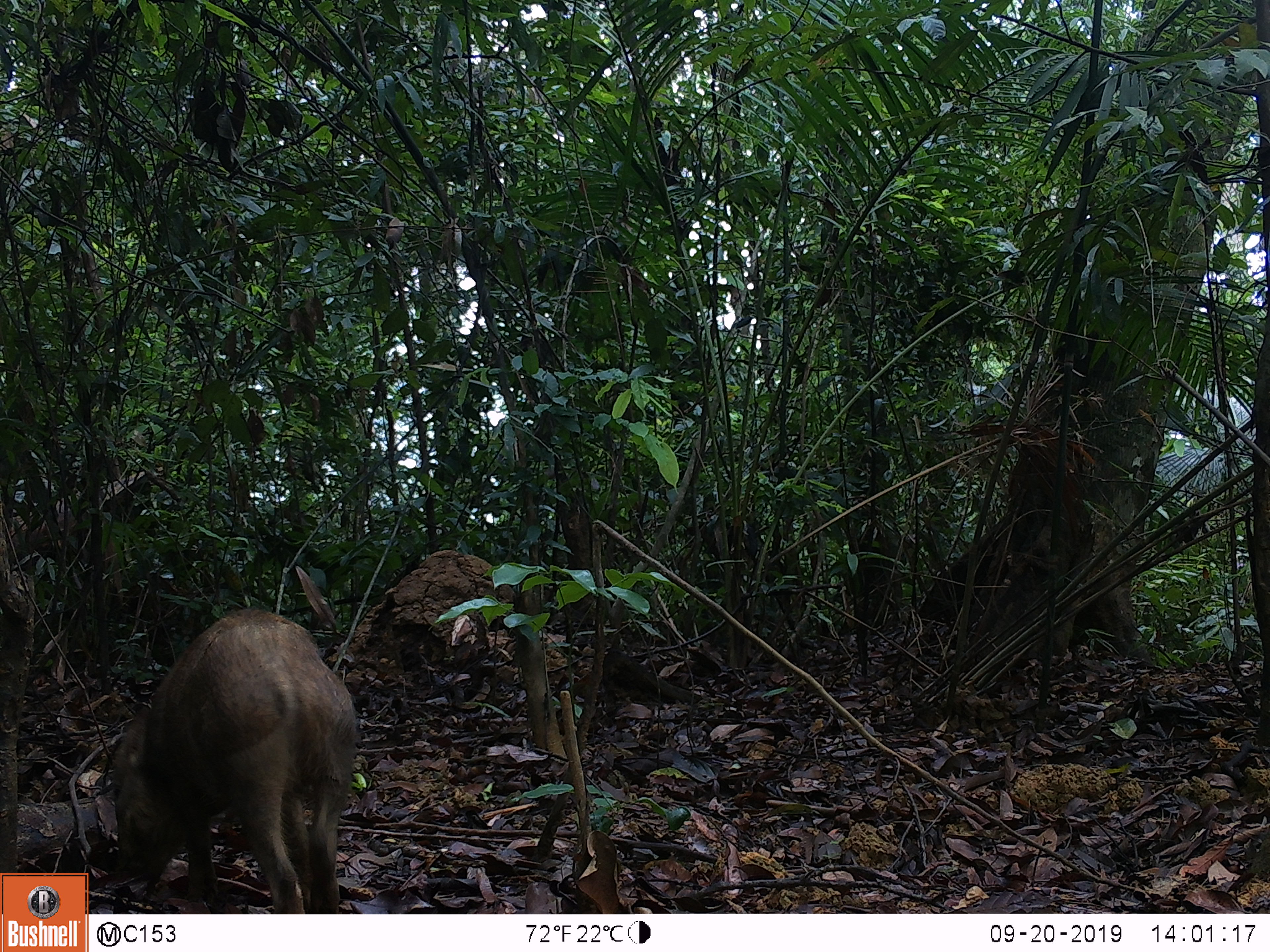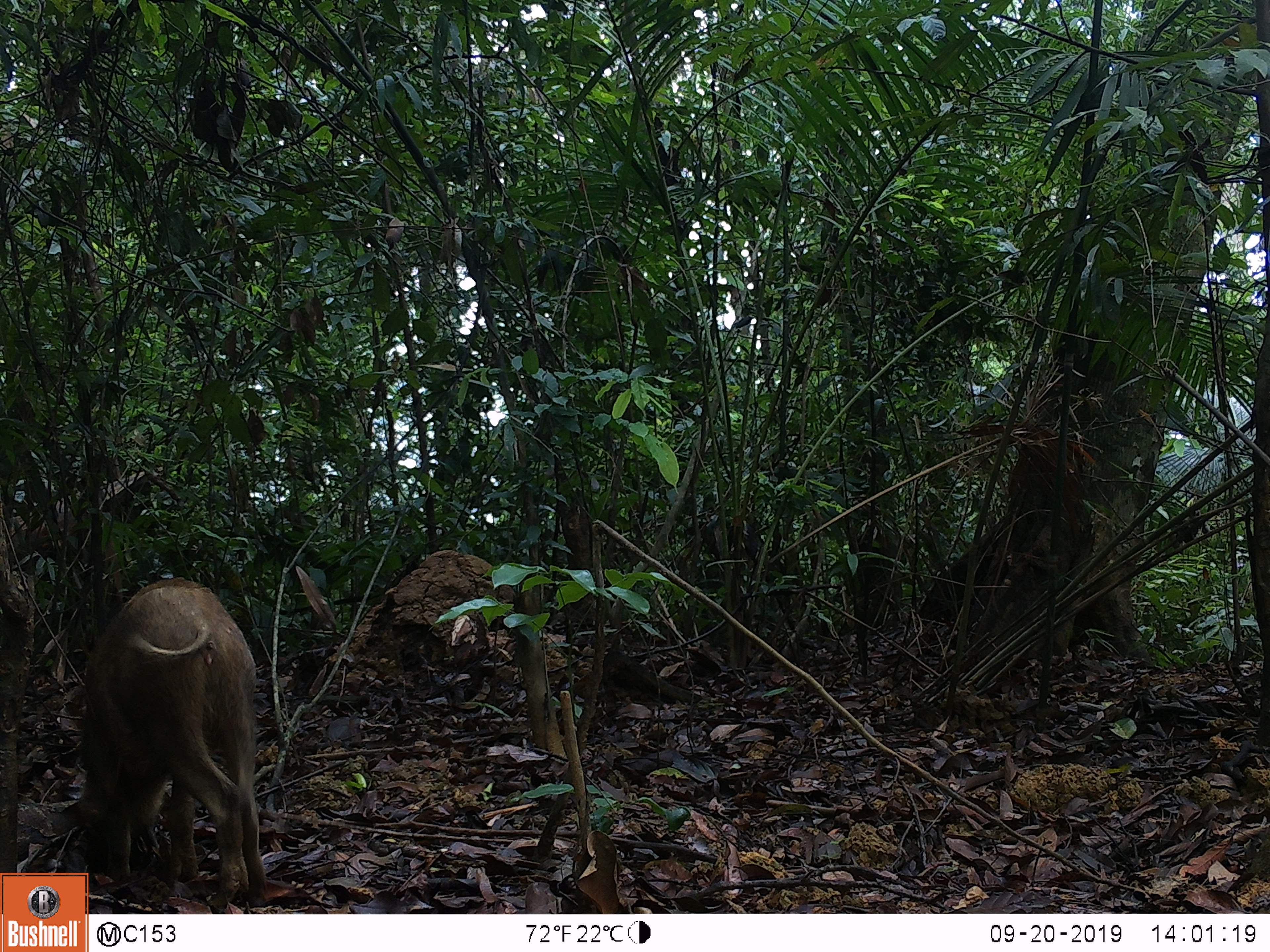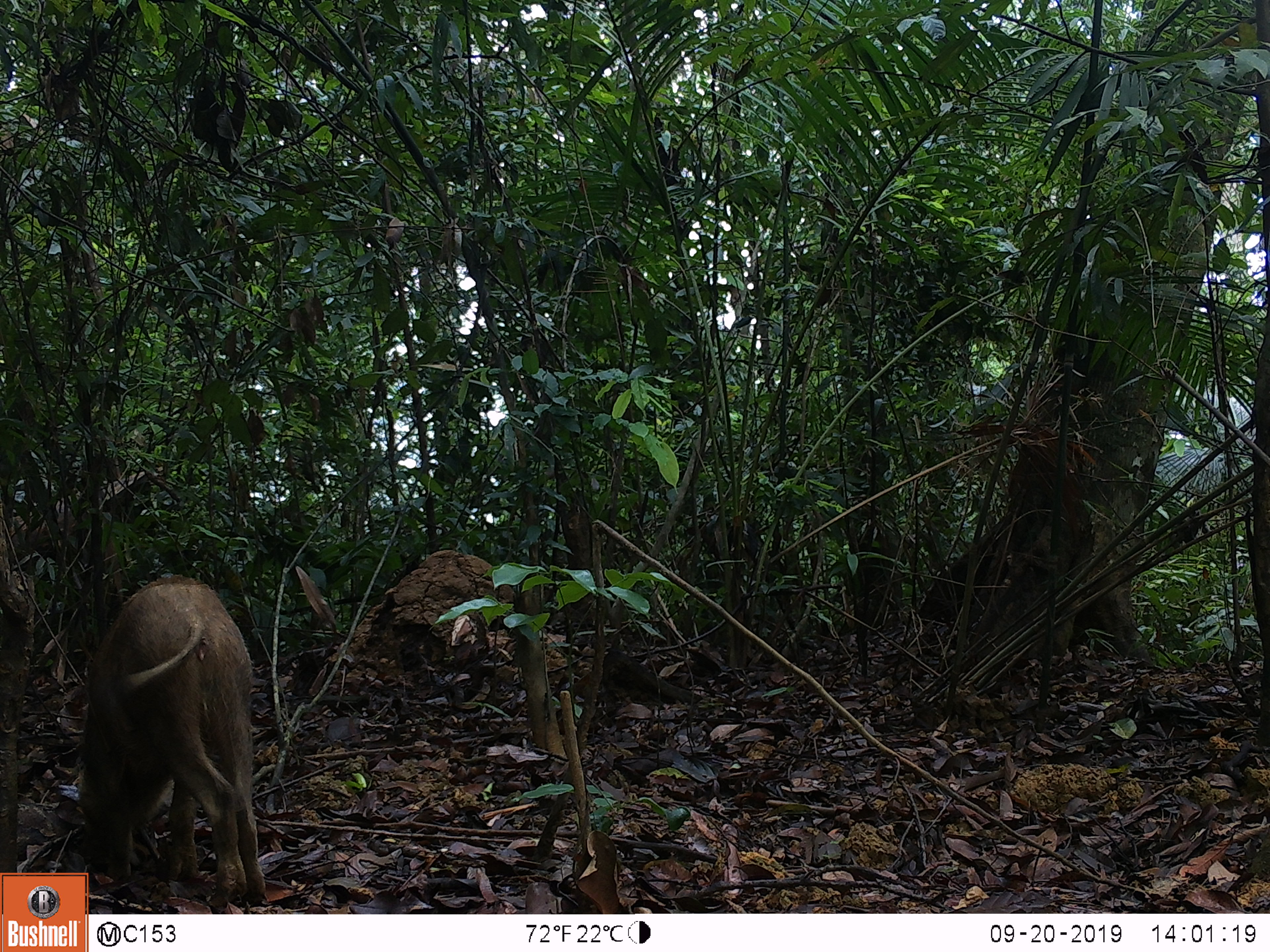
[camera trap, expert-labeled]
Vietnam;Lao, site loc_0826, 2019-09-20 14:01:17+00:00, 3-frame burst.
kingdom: Animalia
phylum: Chordata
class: Mammalia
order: Artiodactyla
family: Suidae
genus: Sus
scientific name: Sus scrofa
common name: eurasian wild pig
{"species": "eurasian wild pig (Sus scrofa)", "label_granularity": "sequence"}